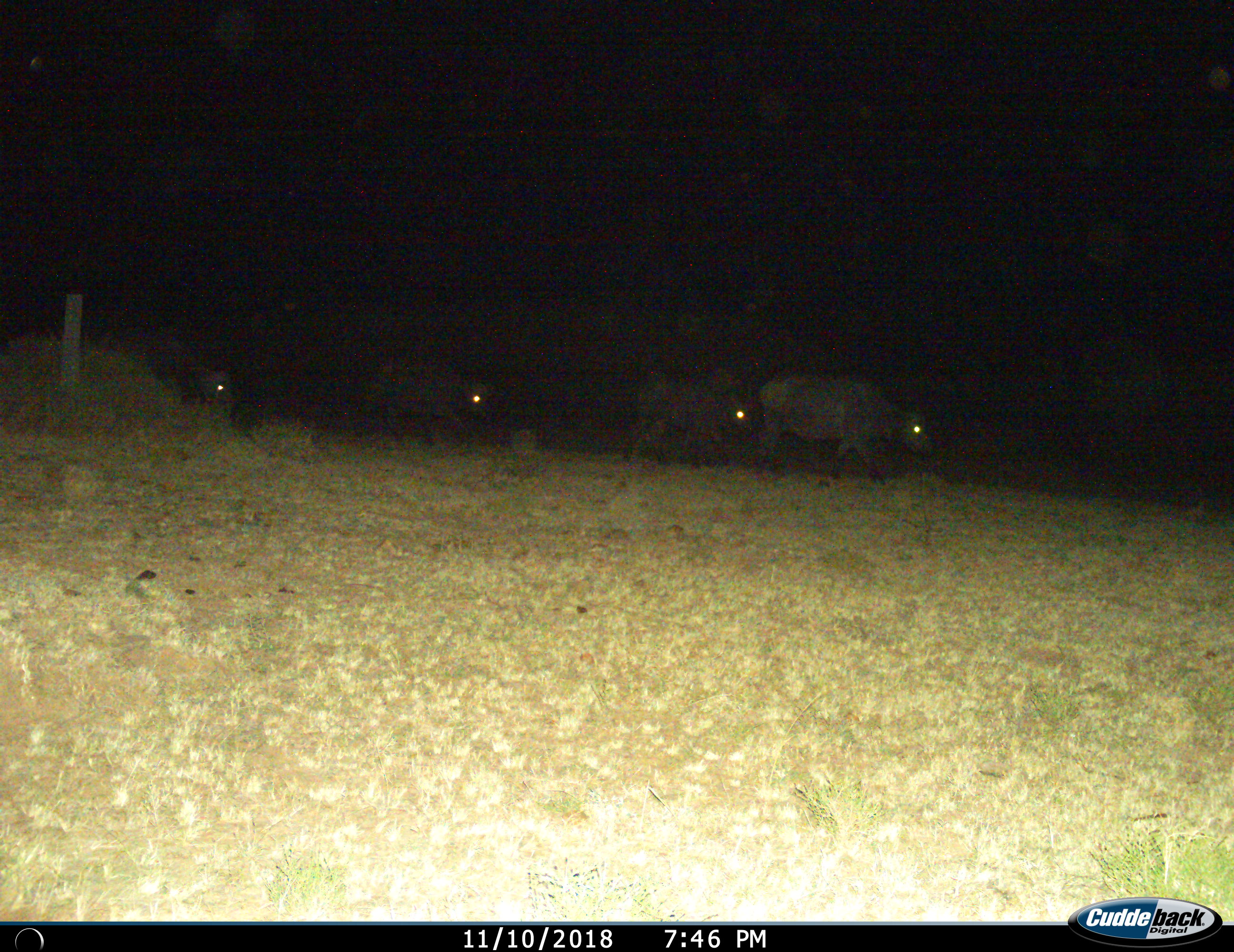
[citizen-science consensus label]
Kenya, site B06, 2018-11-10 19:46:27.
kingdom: Animalia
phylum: Chordata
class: Mammalia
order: Artiodactyla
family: Bovidae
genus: Syncerus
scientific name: Syncerus caffer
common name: cape buffalo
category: buffalo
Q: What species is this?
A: Buffalo (cape buffalo) (Syncerus caffer).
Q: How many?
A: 4.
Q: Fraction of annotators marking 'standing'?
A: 20%.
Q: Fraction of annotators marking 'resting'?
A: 0%.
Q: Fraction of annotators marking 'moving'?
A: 100%.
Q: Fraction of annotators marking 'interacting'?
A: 0%.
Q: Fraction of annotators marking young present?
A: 0%.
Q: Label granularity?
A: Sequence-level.